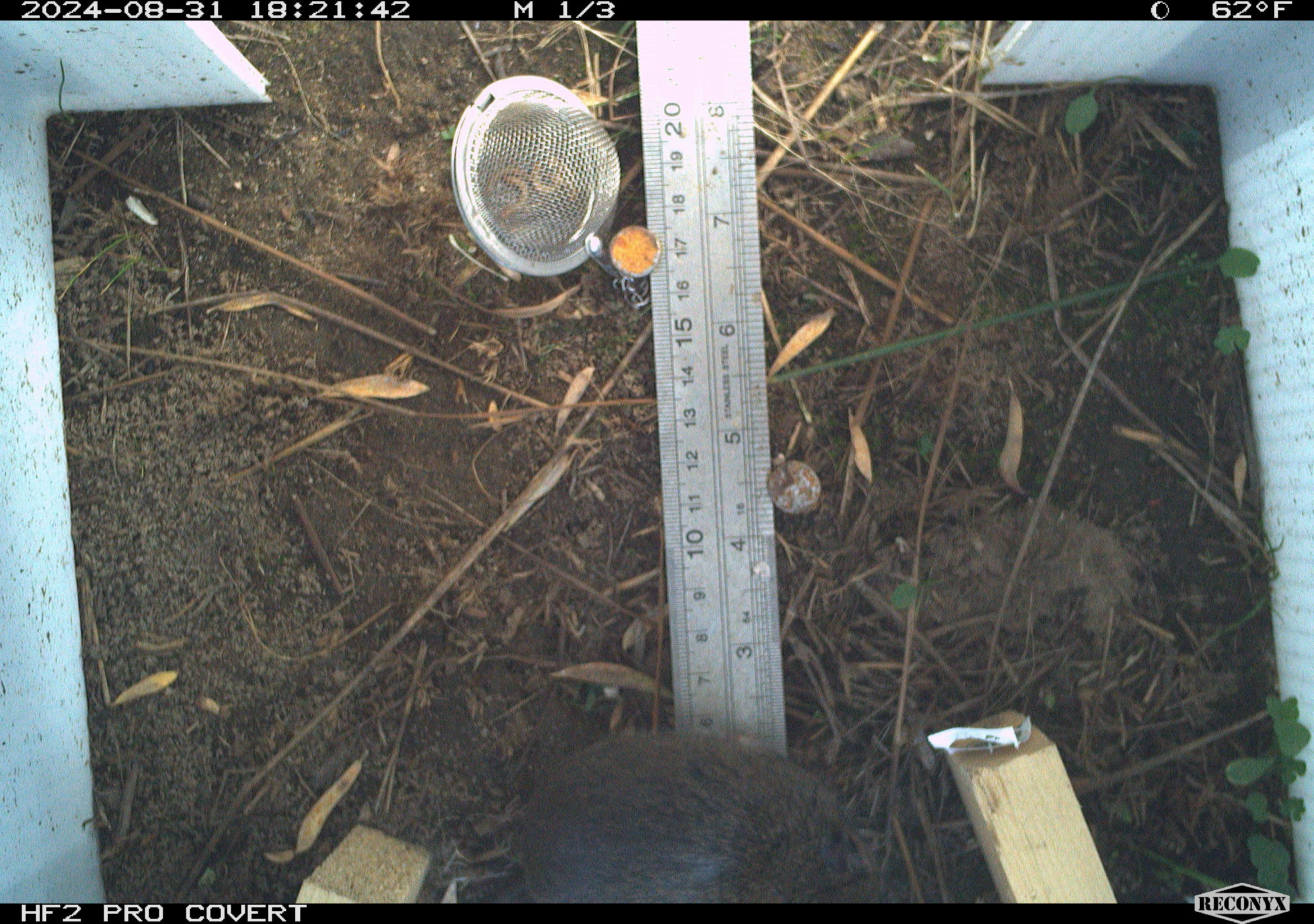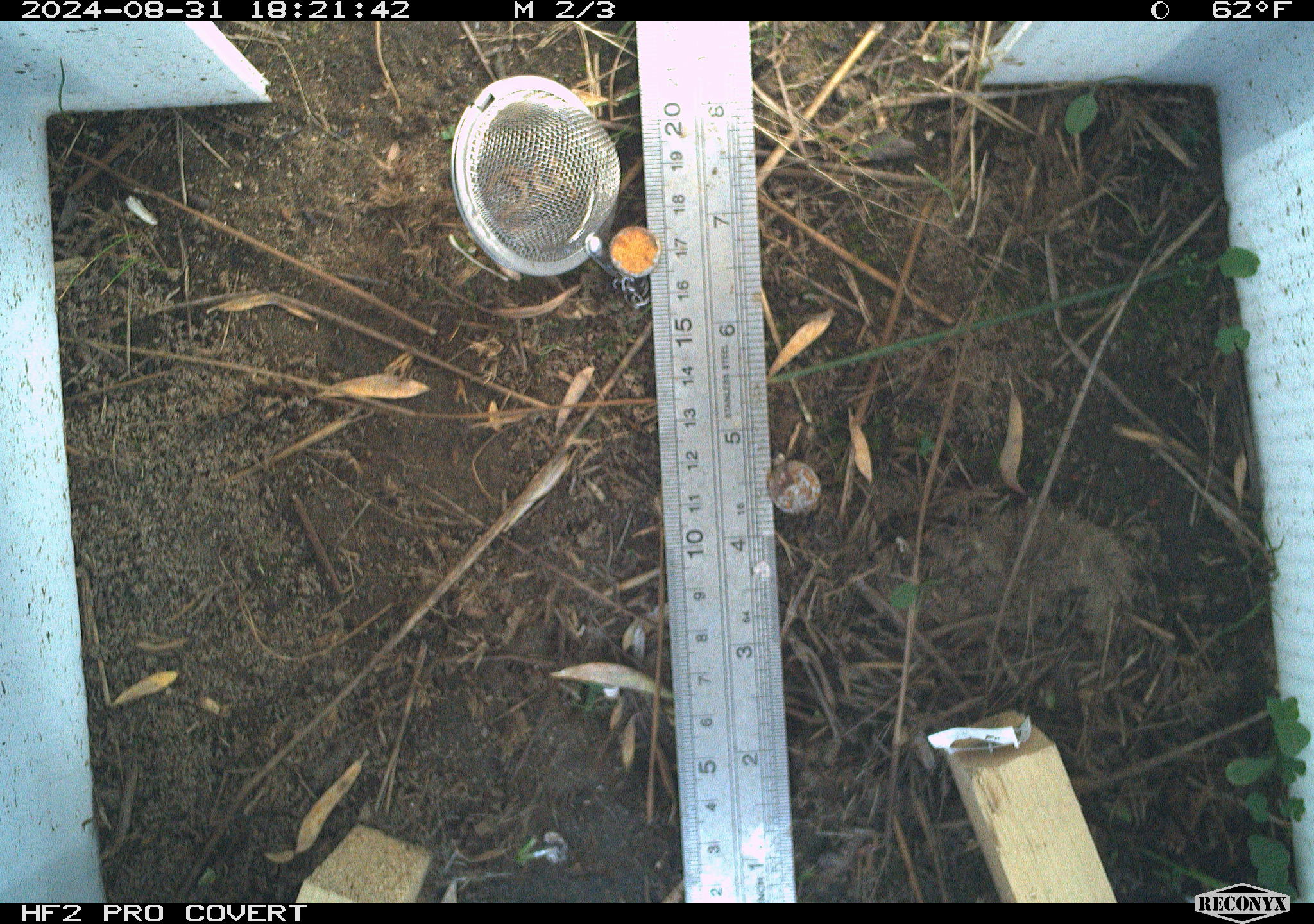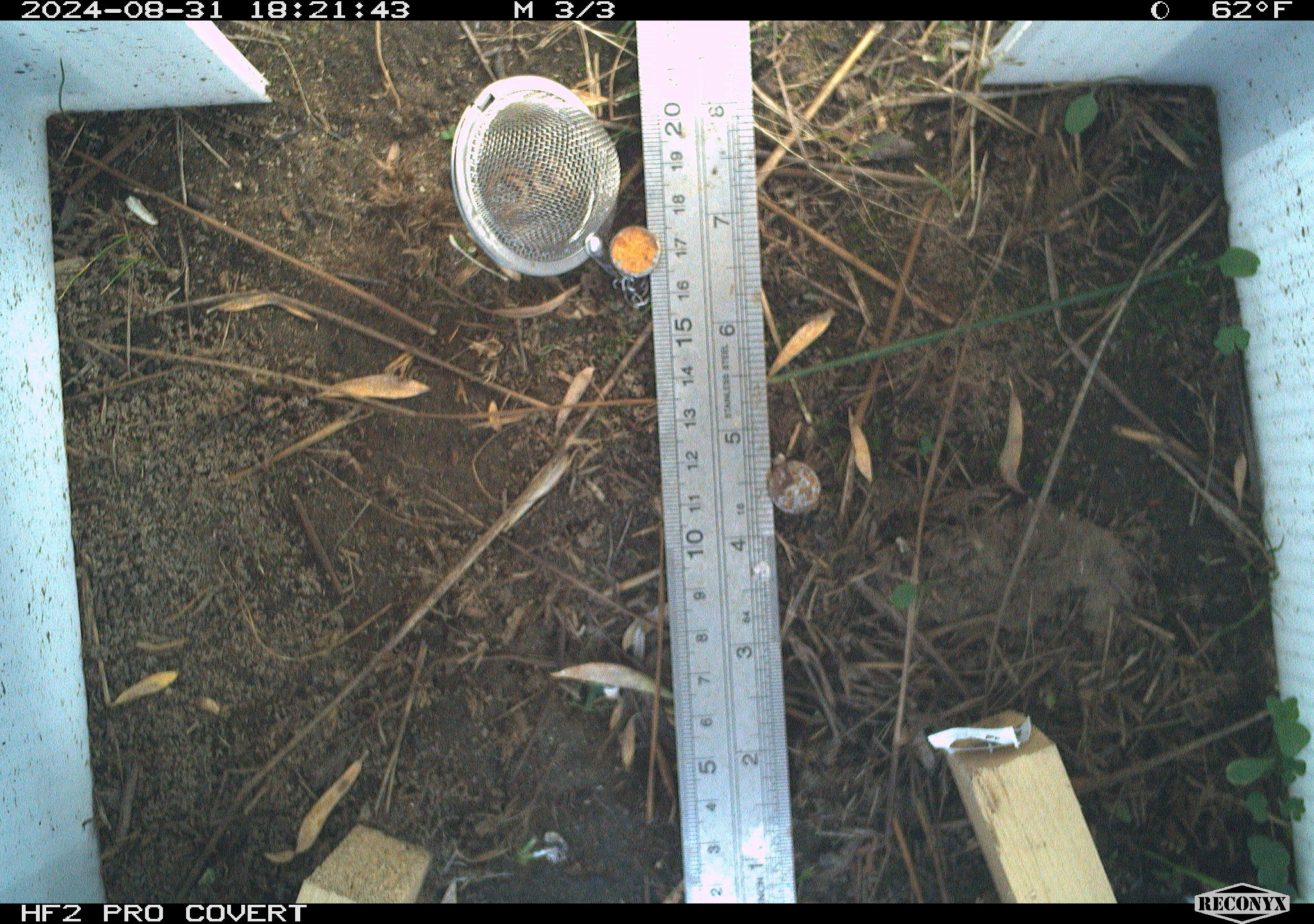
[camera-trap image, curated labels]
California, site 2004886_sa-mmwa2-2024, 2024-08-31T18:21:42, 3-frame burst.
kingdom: Animalia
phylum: Chordata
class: Mammalia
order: Rodentia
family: Cricetidae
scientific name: Arvicolinae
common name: voles, lemmings, and muskrats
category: arvicolinae subfamily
Arvicolinae subfamily (voles, lemmings, and muskrats) (Arvicolinae).